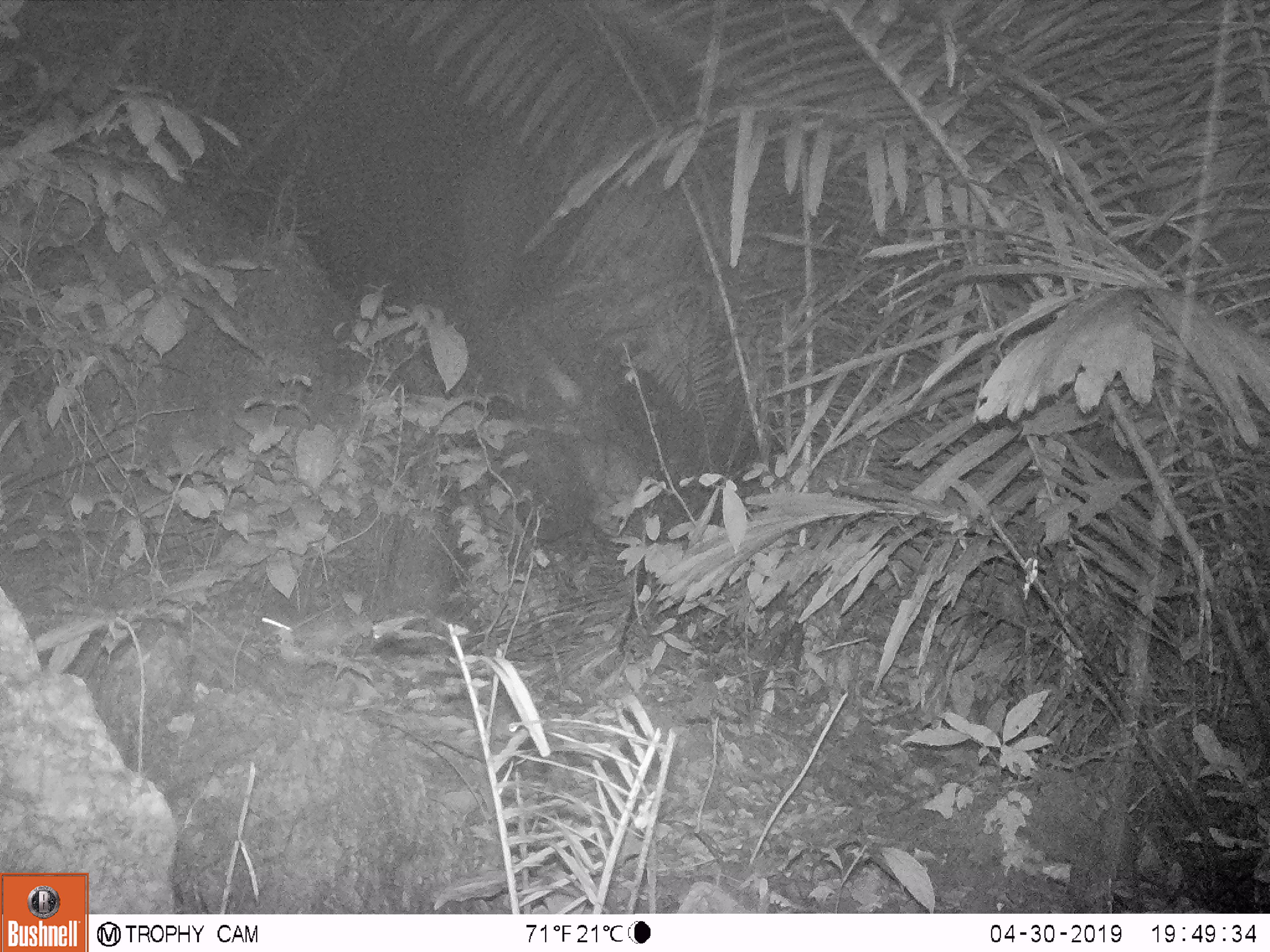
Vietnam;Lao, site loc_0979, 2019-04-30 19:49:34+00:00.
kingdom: Animalia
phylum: Chordata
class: Mammalia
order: Rodentia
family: Muridae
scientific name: Muridae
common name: old-world mice and rats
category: unidentified murid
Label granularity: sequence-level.